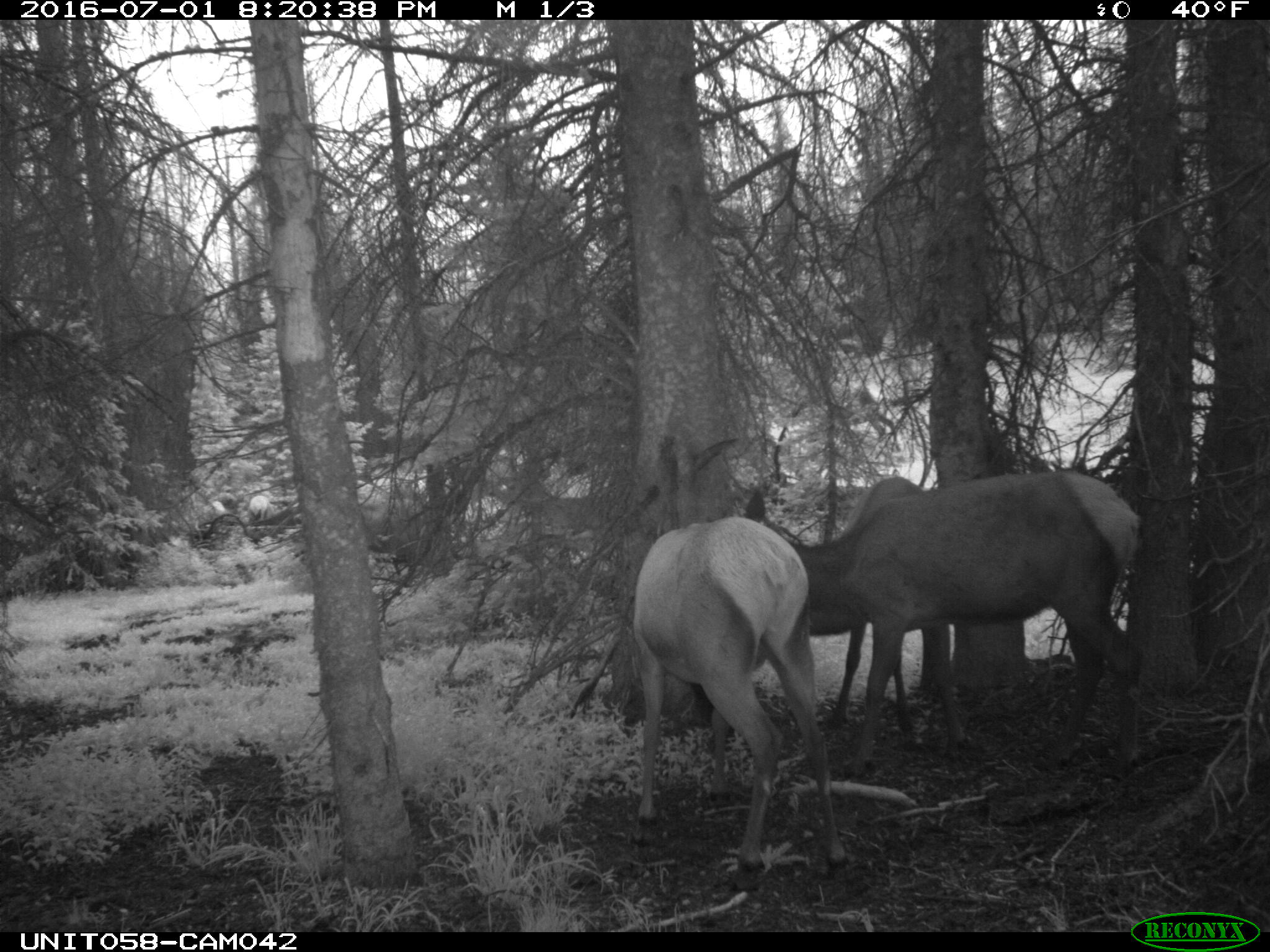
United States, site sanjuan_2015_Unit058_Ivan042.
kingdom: Animalia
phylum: Chordata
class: Mammalia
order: Artiodactyla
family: Cervidae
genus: Cervus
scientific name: Cervus elaphus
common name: red deer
Cervus elaphus (red deer).